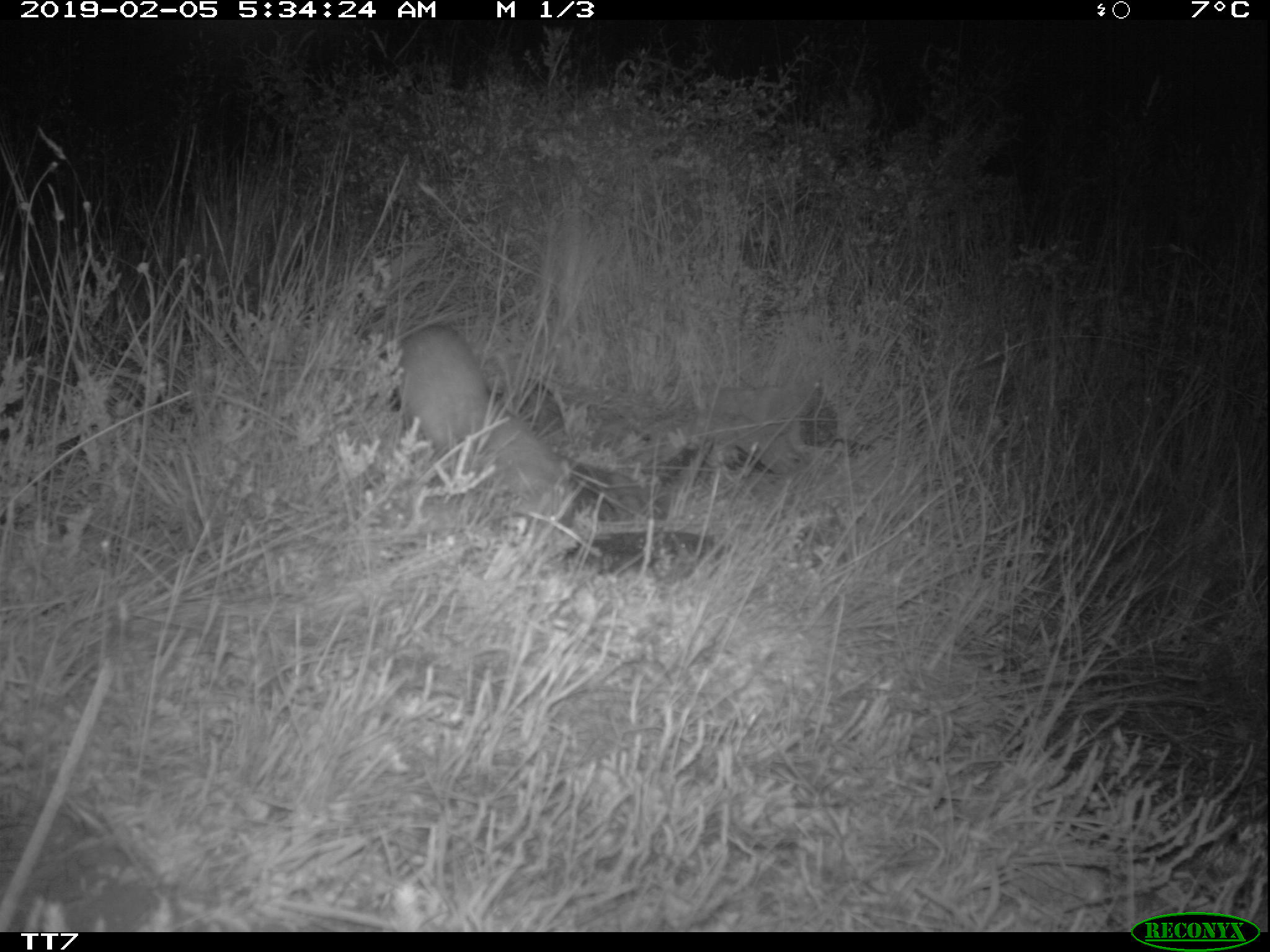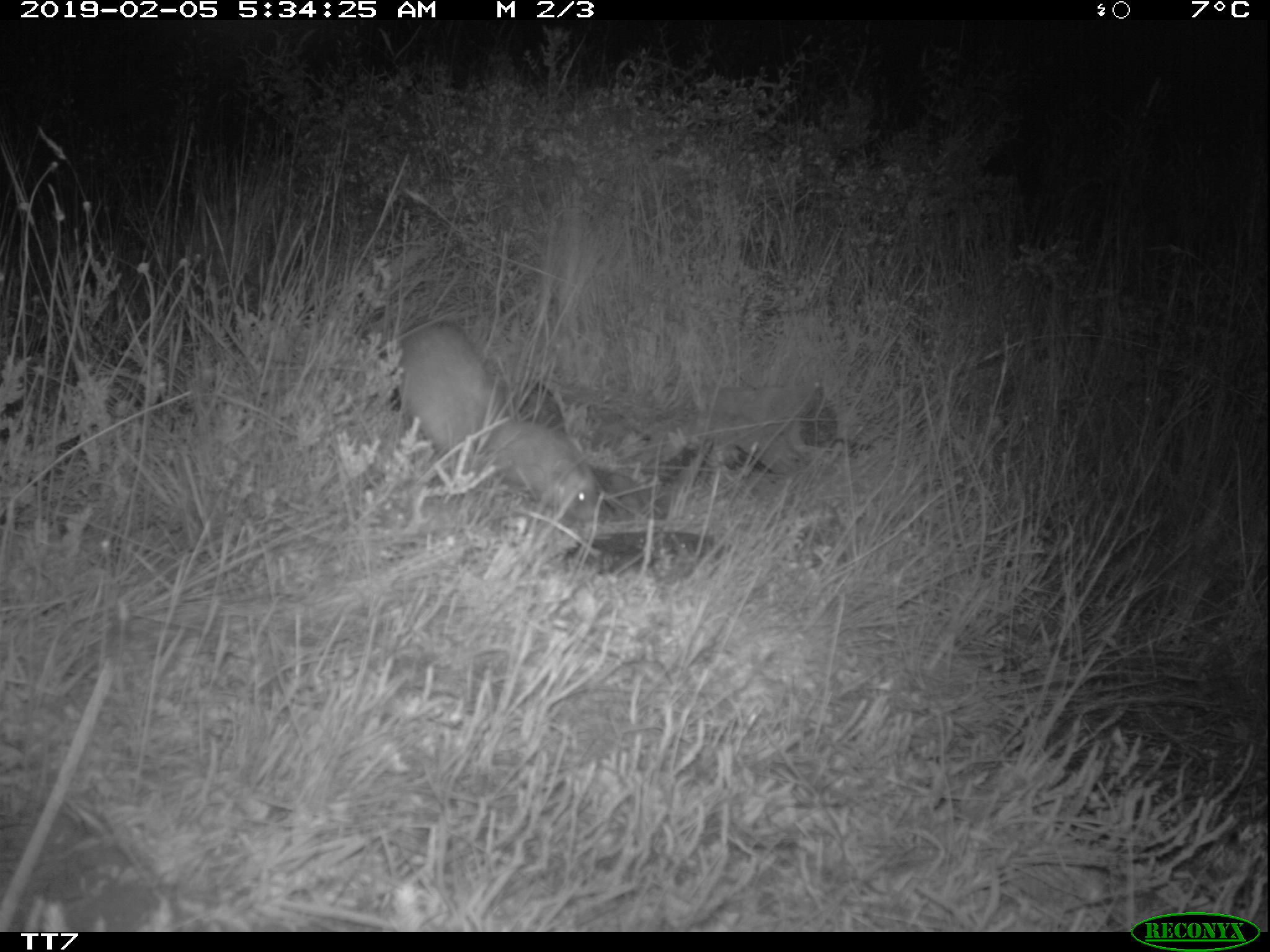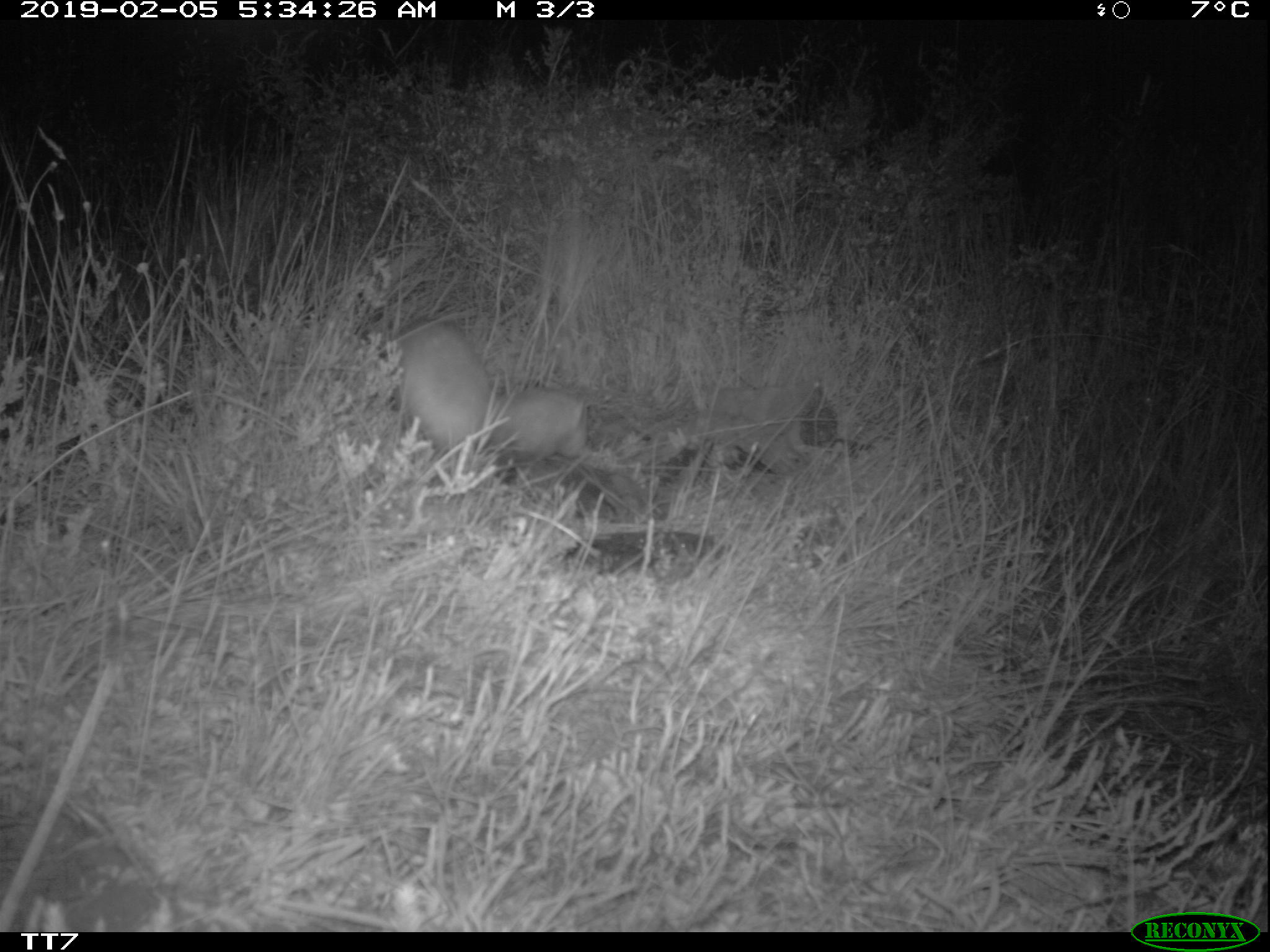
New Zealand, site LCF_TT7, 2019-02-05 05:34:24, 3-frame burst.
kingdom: Animalia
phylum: Chordata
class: Mammalia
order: Carnivora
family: Mustelidae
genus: Mustela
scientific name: Mustela furo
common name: ferret